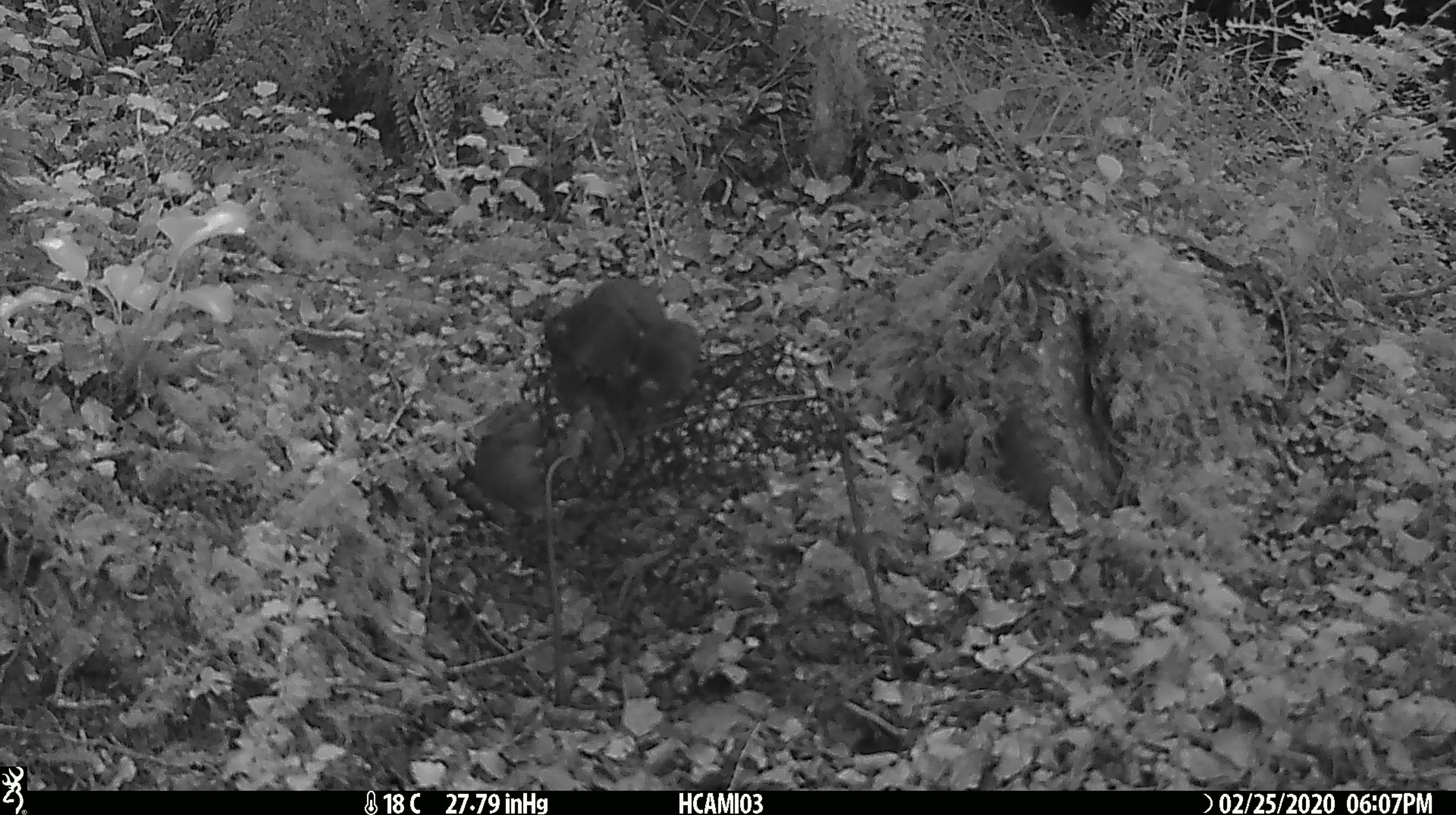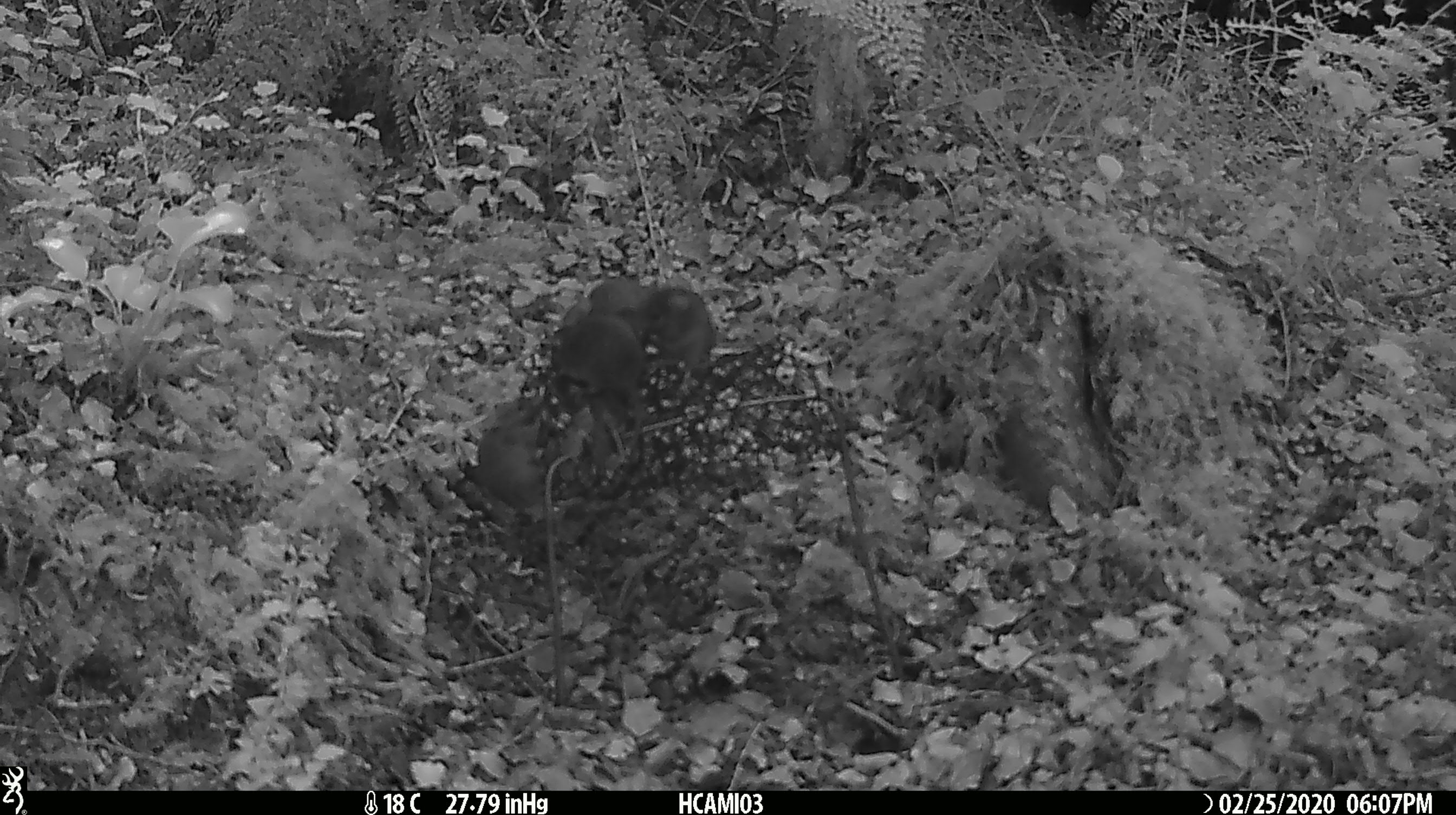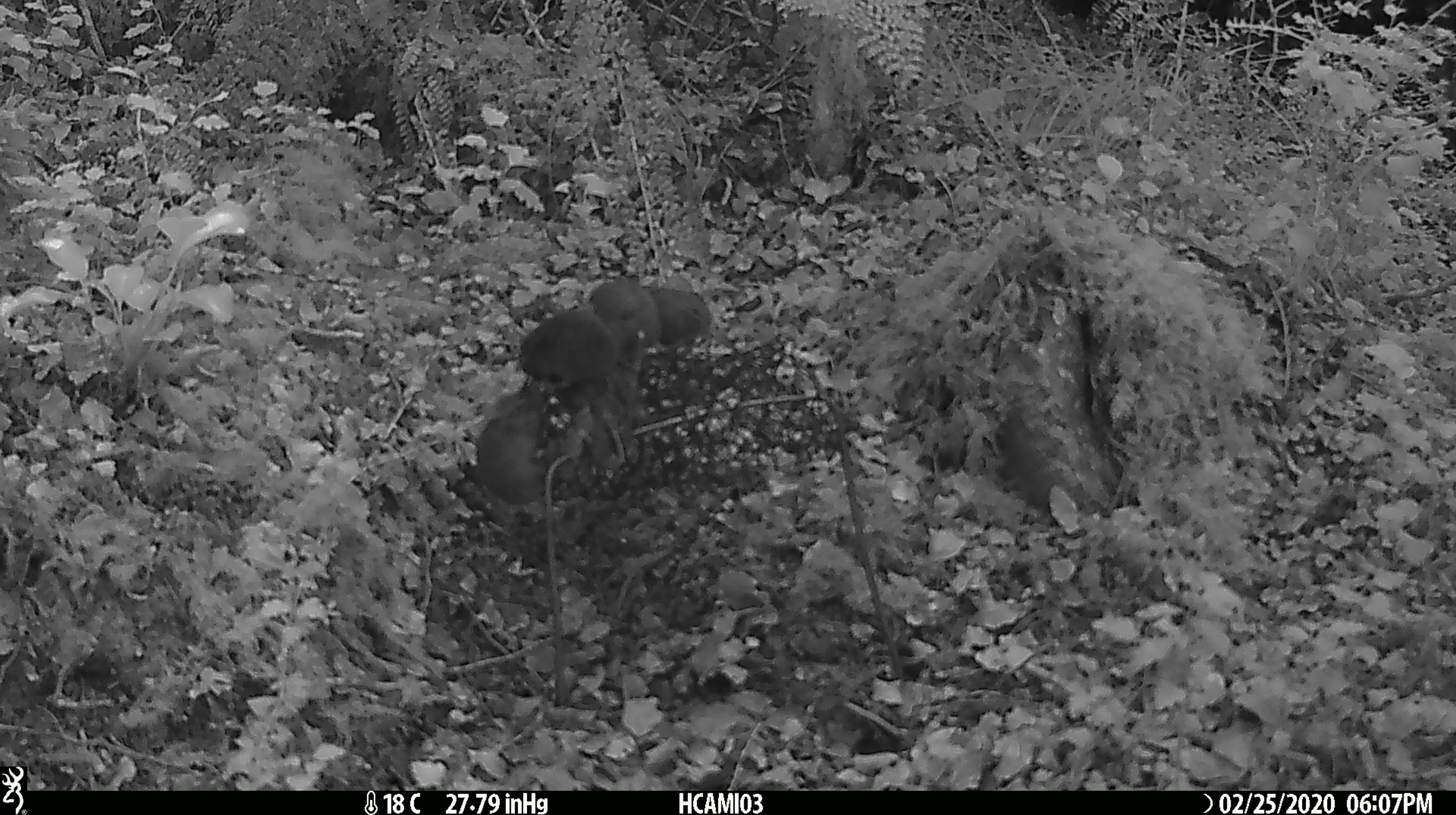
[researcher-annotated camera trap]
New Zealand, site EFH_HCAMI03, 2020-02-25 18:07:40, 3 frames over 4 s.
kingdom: Animalia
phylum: Chordata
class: Mammalia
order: Rodentia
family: Muridae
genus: Mus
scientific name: Mus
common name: mouse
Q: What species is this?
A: Mouse (Mus).